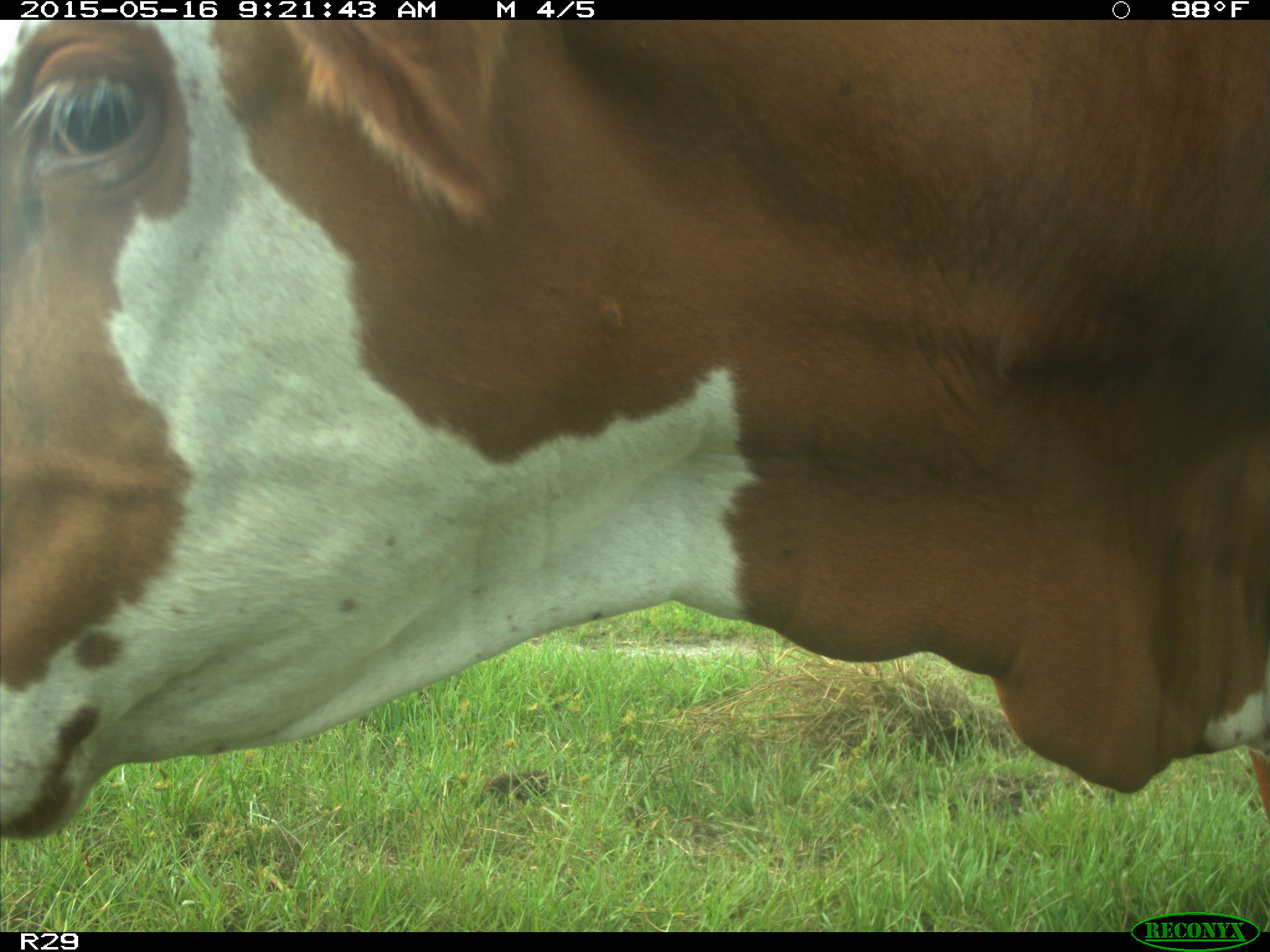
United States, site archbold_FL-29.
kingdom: Animalia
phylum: Chordata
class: Mammalia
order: Artiodactyla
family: Bovidae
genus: Bos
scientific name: Bos taurus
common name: domestic cow